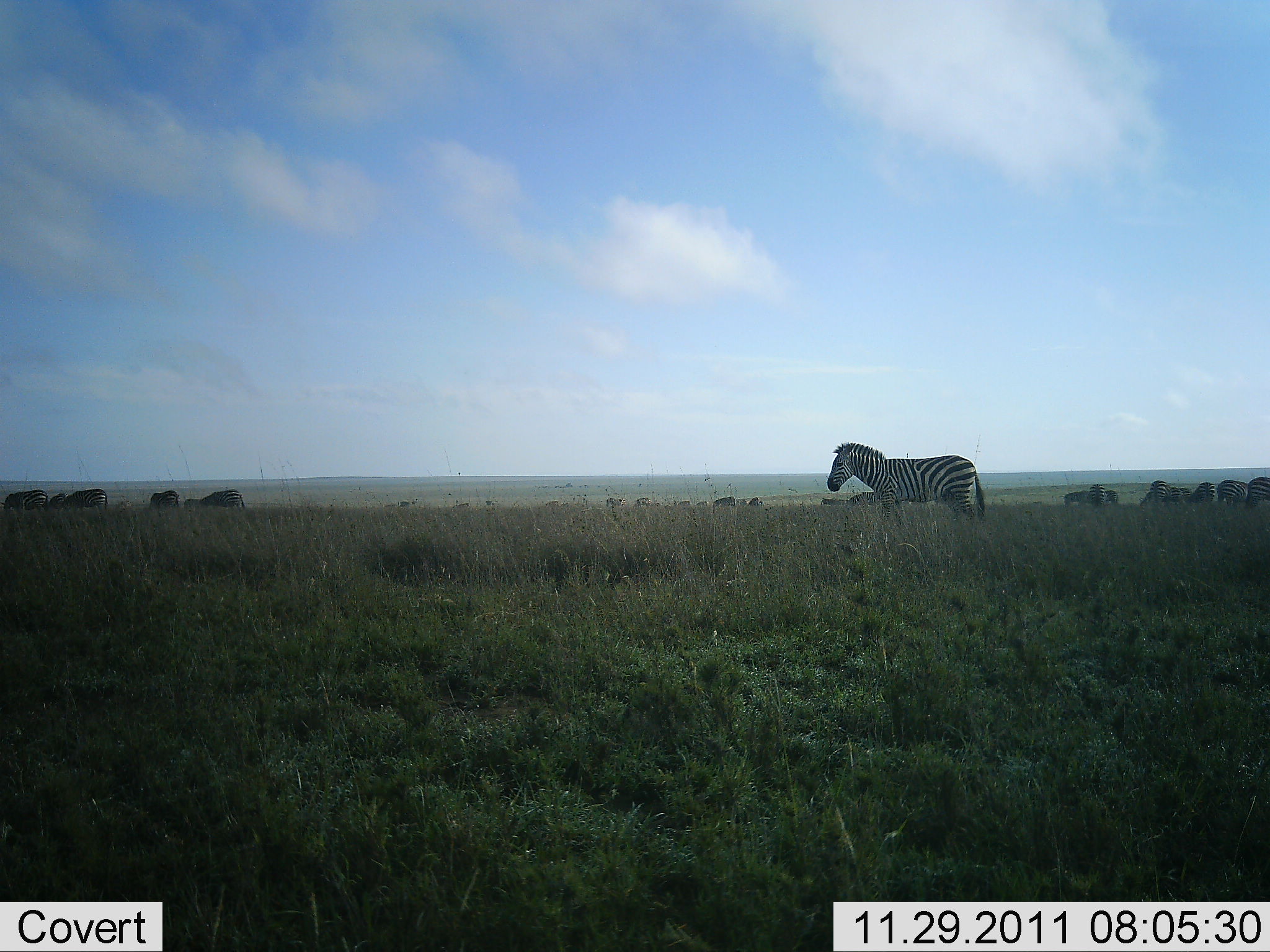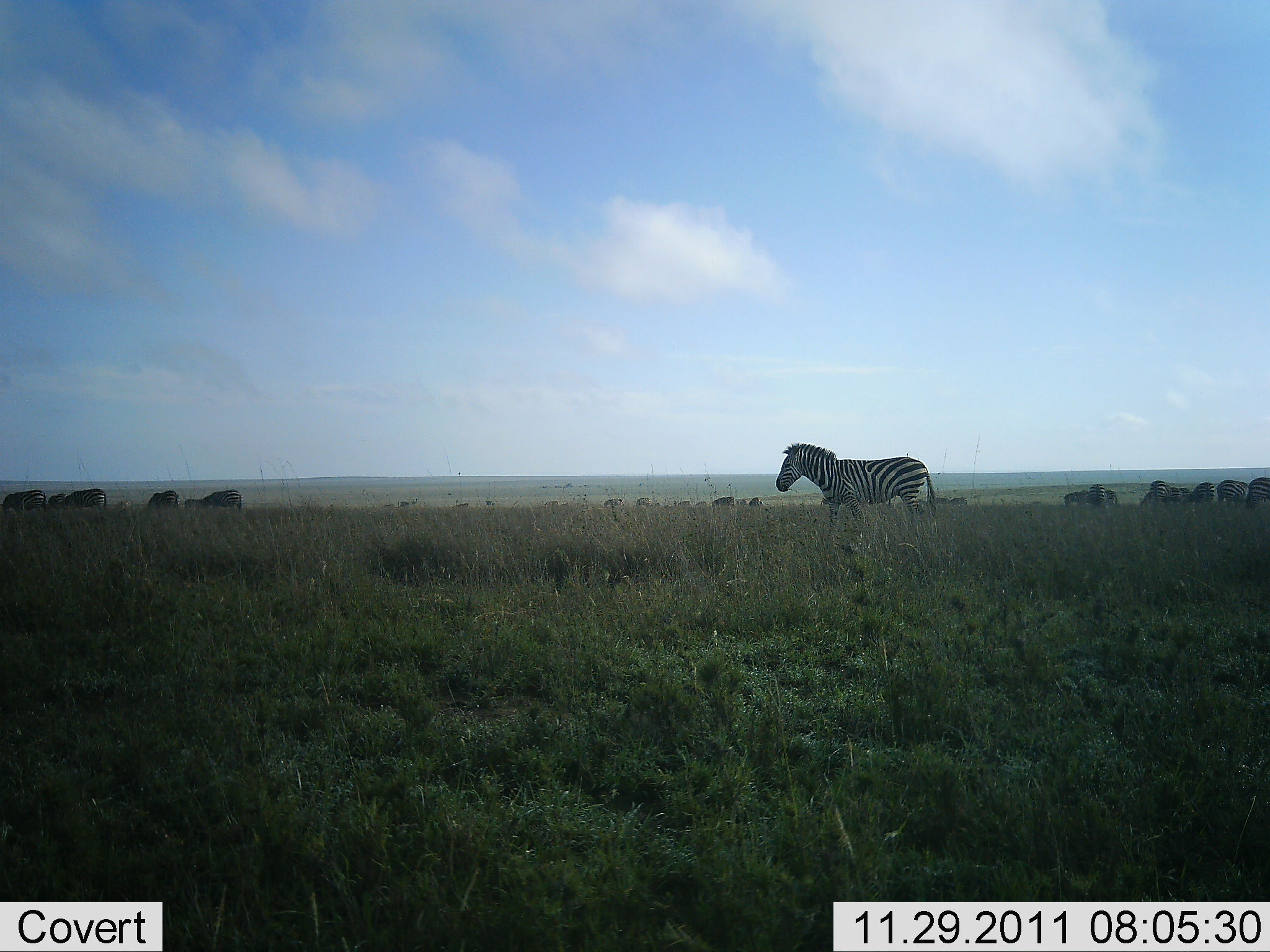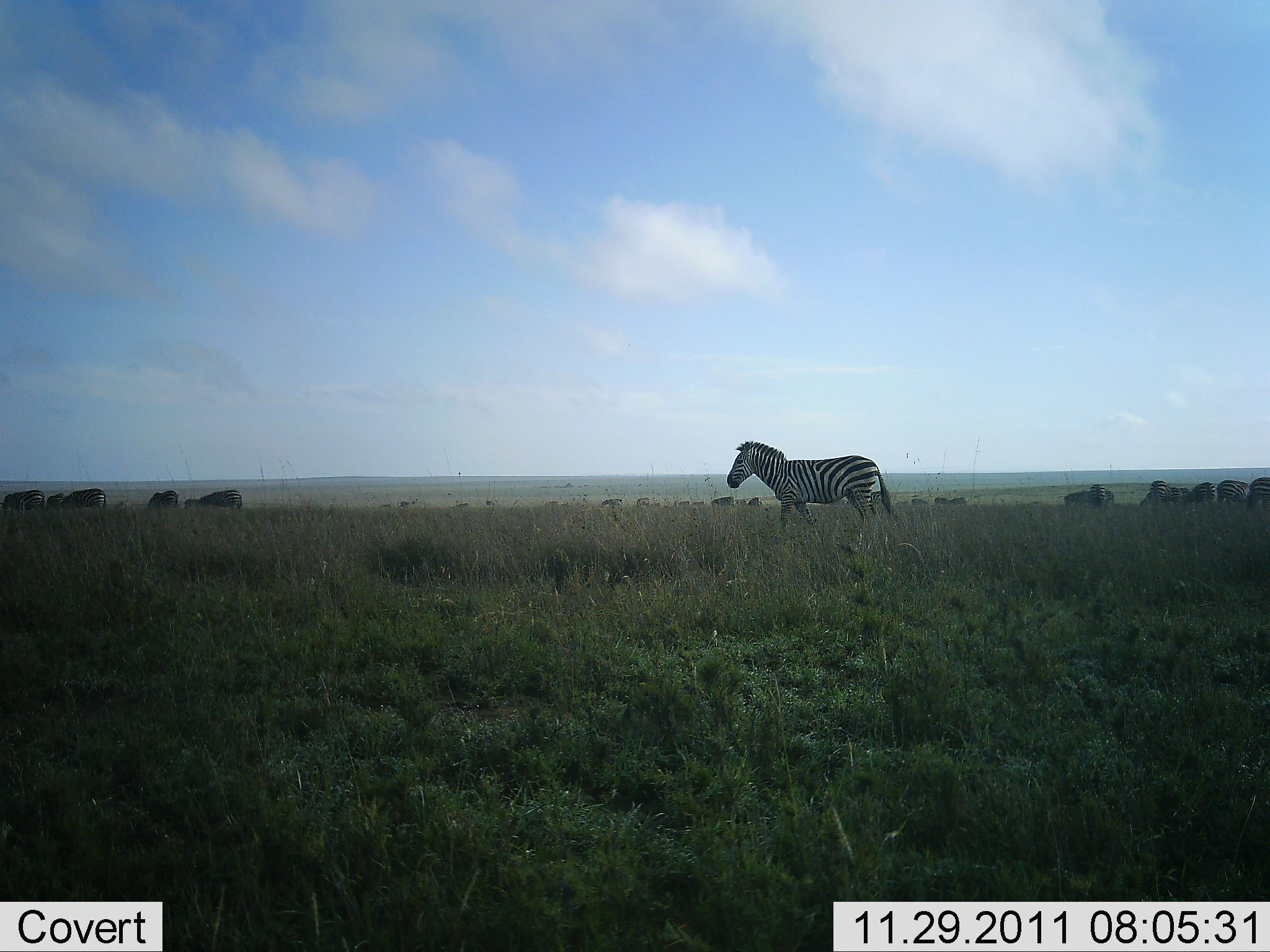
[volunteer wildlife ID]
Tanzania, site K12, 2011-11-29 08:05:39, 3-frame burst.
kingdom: Animalia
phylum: Chordata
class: Mammalia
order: Perissodactyla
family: Equidae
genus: Equus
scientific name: Equus quagga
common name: plains zebra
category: zebra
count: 11-50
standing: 8%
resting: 8%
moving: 92%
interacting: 0%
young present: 0%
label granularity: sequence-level